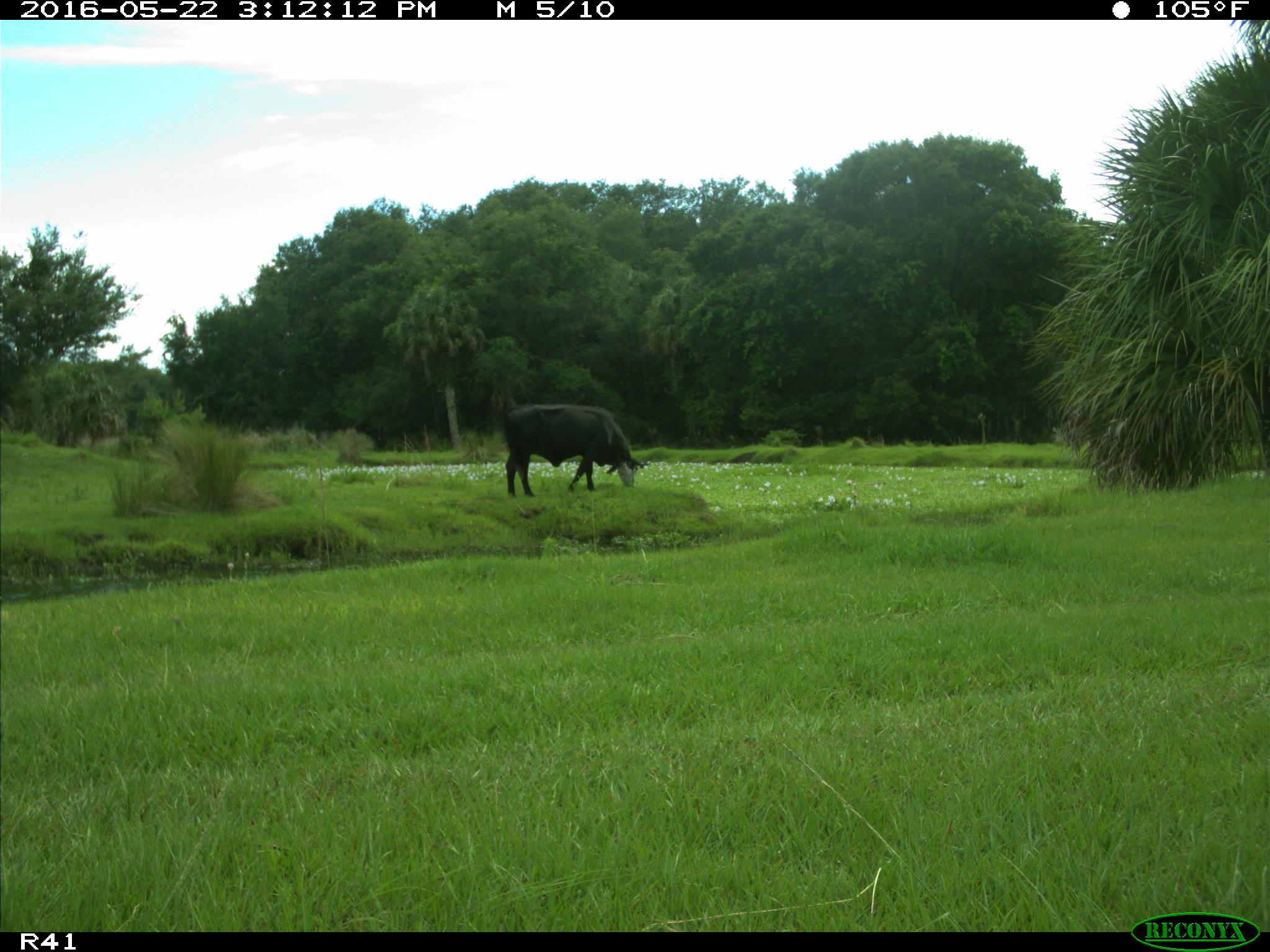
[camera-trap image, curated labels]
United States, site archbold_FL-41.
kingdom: Animalia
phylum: Chordata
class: Mammalia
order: Artiodactyla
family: Bovidae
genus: Bos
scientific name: Bos taurus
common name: domestic cow